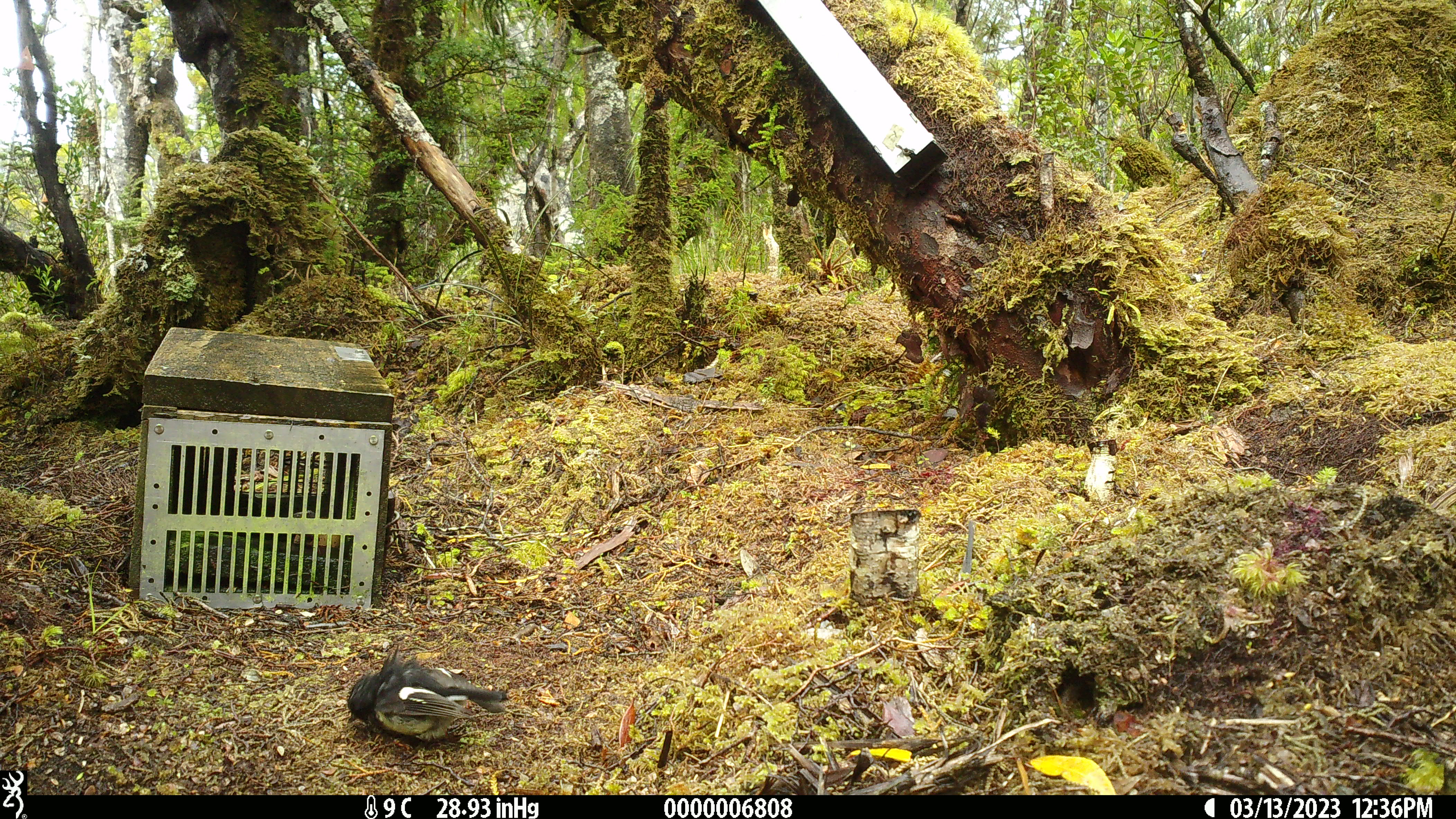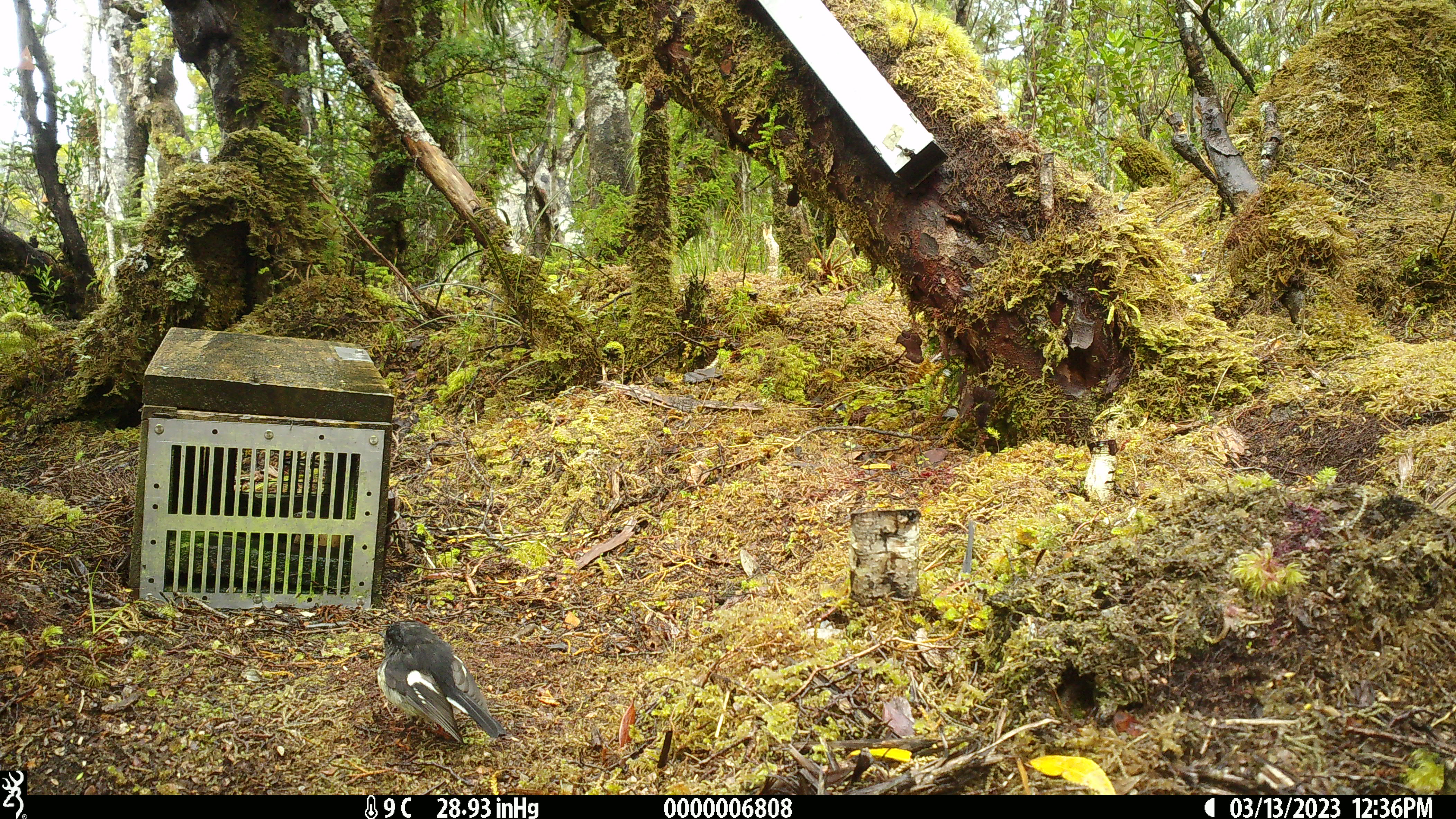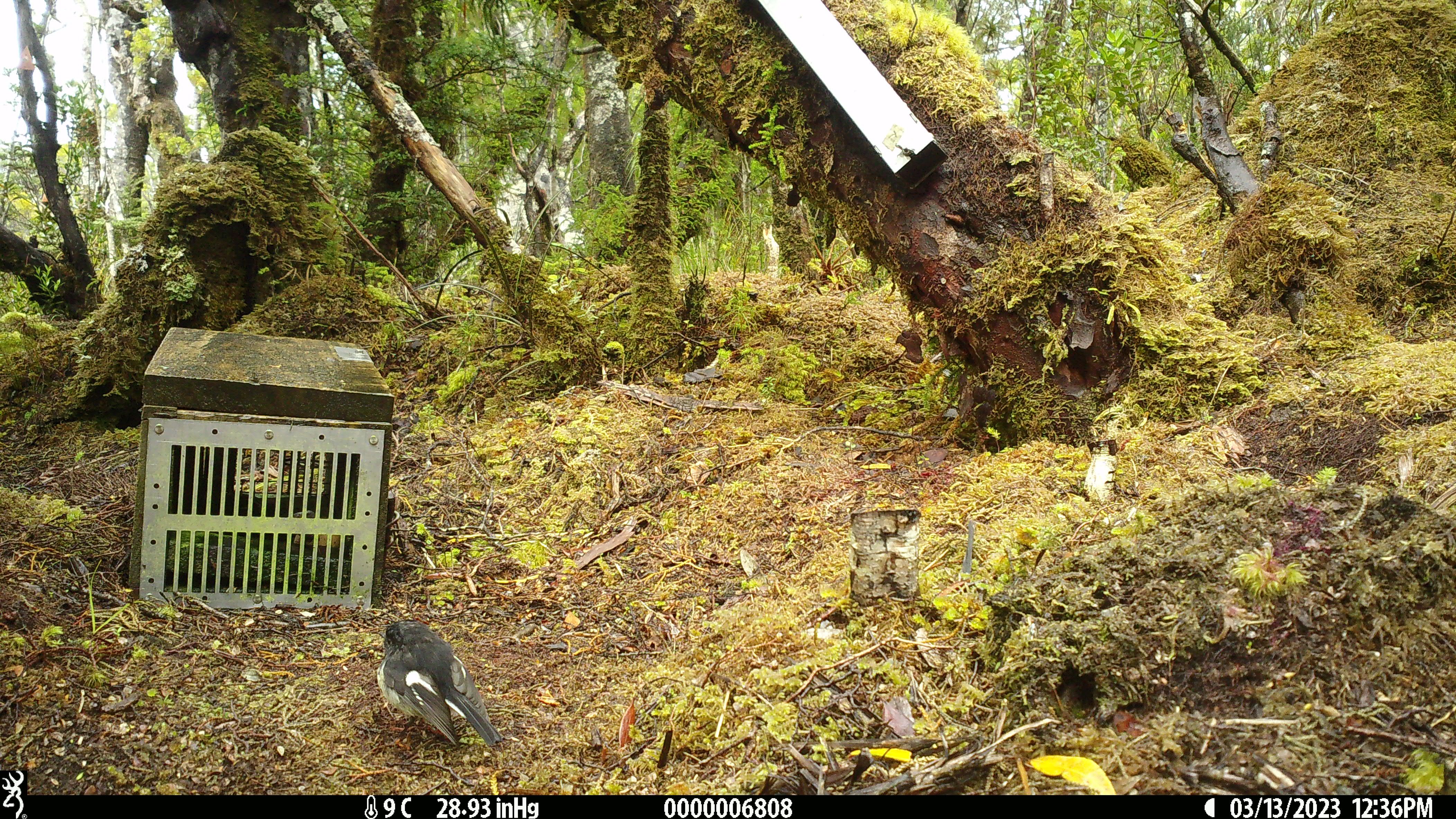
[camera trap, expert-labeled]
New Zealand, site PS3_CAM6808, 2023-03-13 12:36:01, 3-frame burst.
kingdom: Animalia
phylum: Chordata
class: Aves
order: Passeriformes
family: Petroicidae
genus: Petroica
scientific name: Petroica macrocephala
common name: tomtit